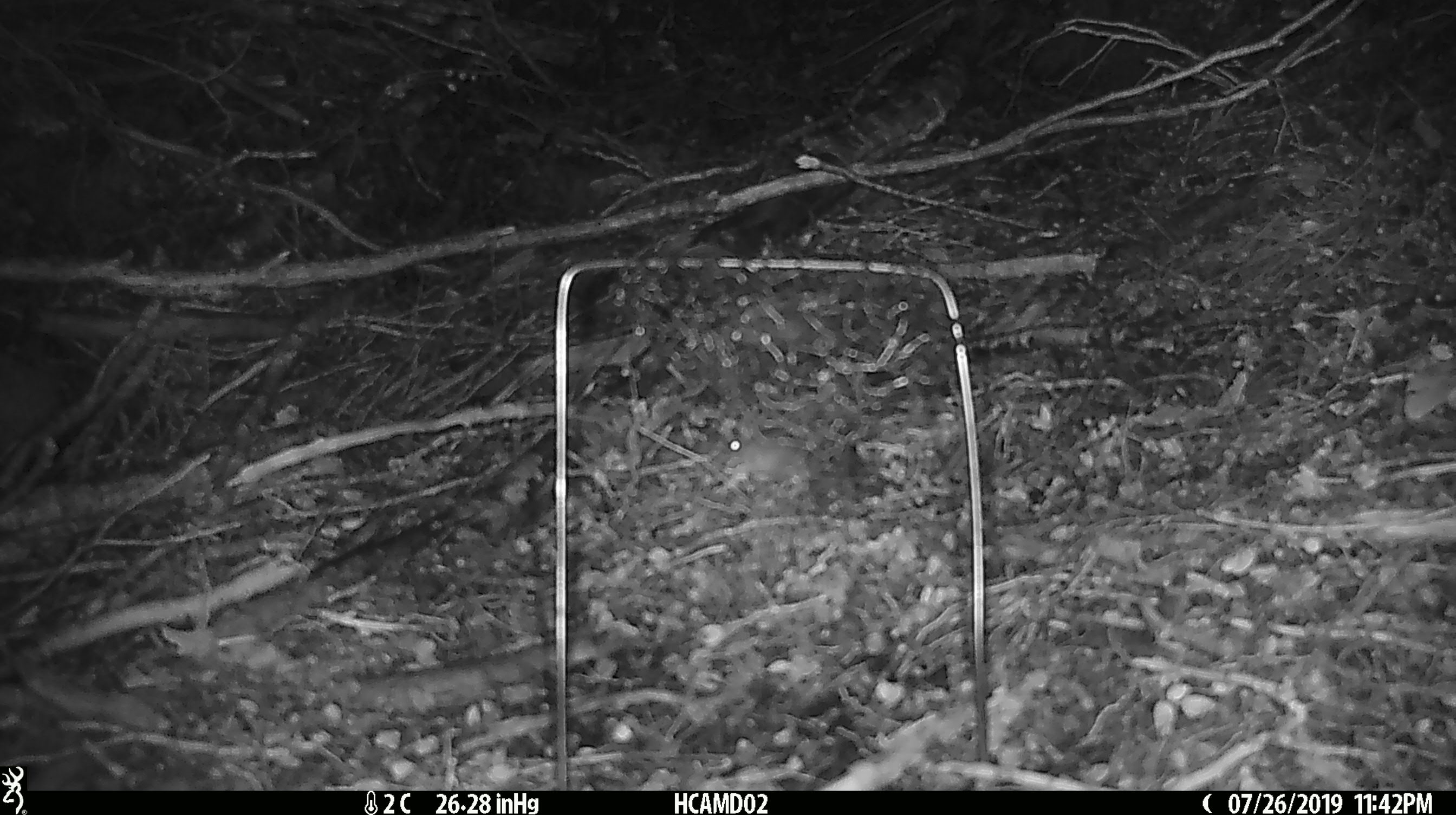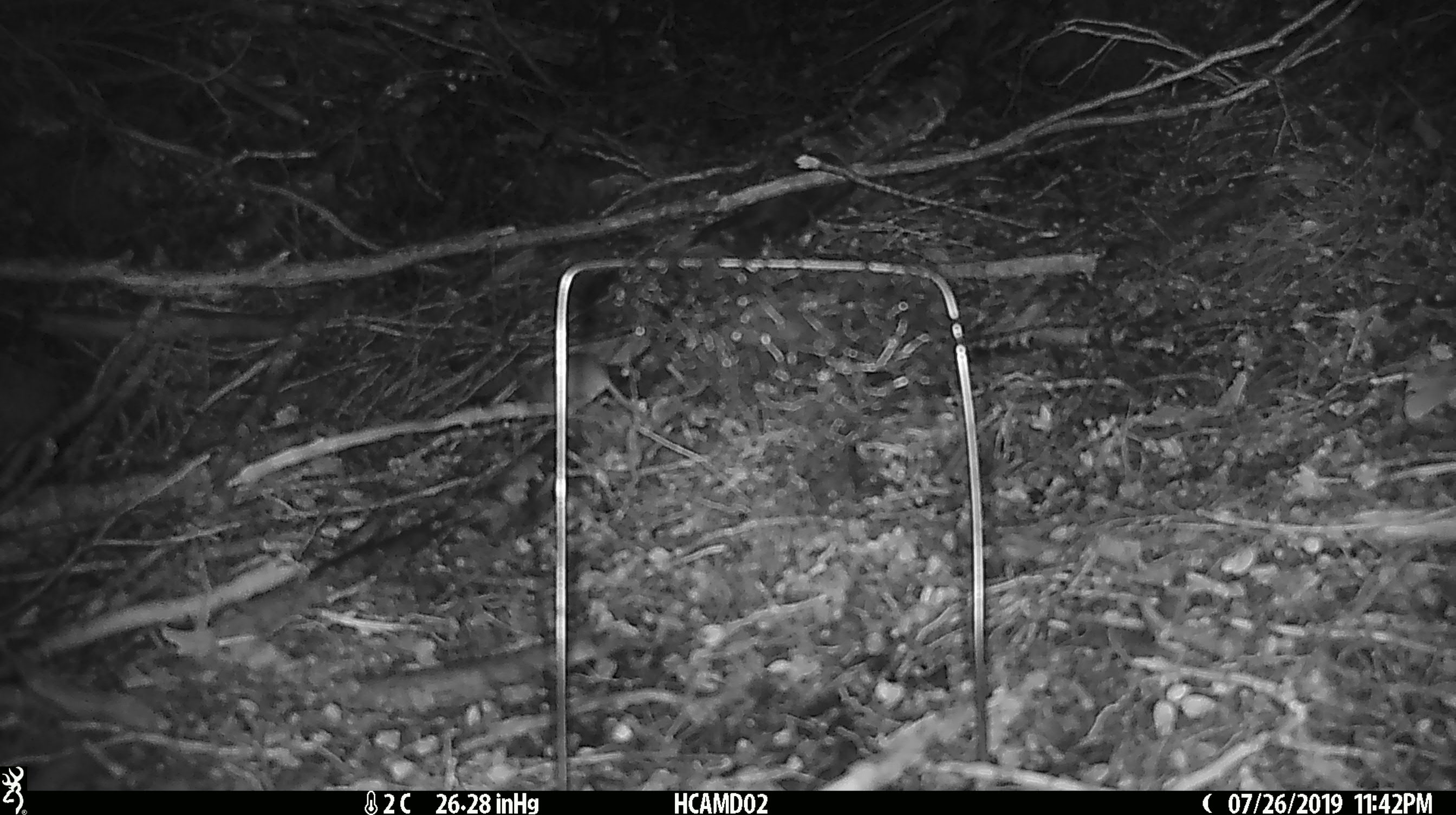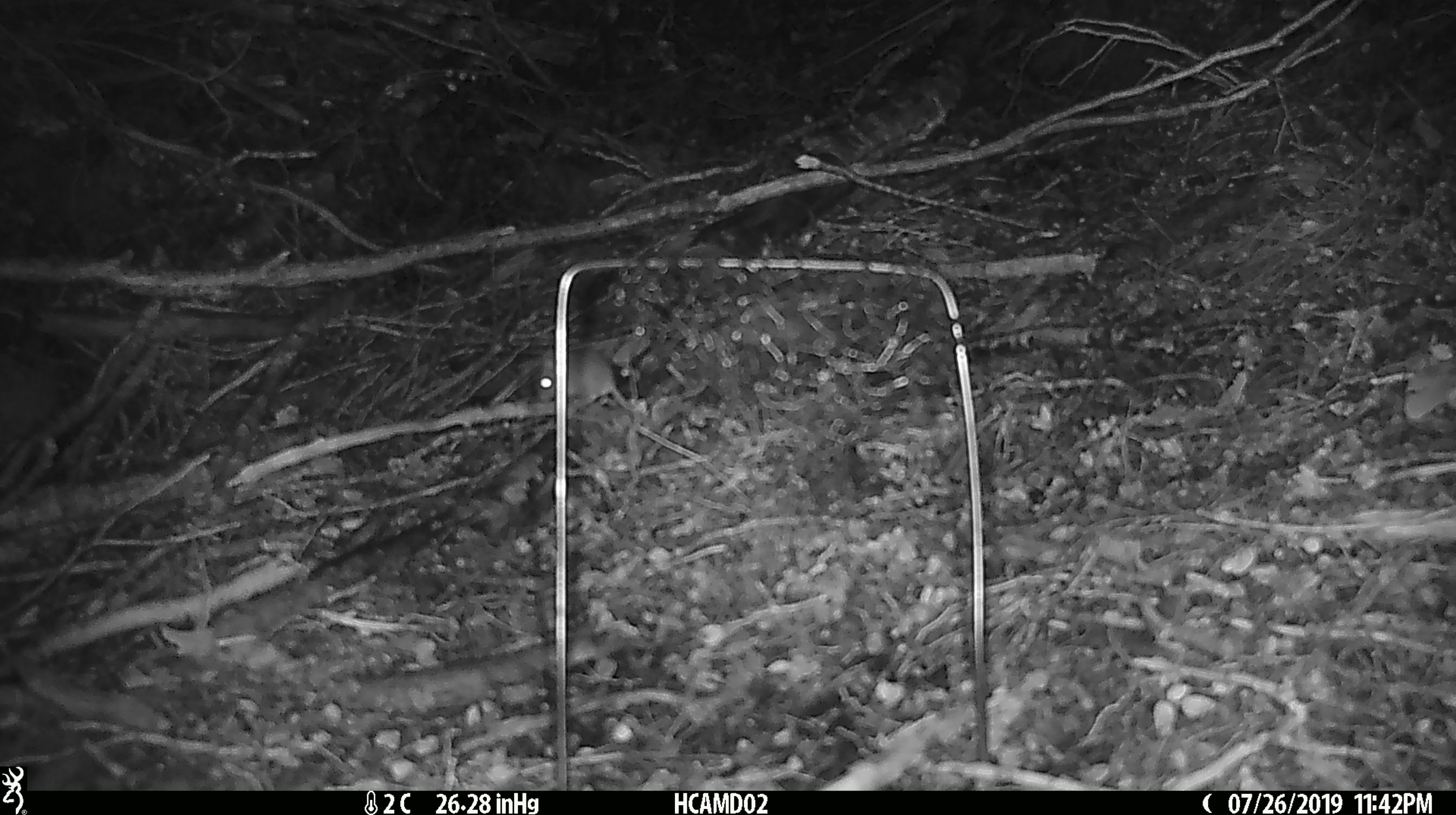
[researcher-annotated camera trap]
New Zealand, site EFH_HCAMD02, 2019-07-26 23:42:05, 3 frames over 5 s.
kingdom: Animalia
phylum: Chordata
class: Mammalia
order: Rodentia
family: Muridae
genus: Mus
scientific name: Mus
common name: mouse